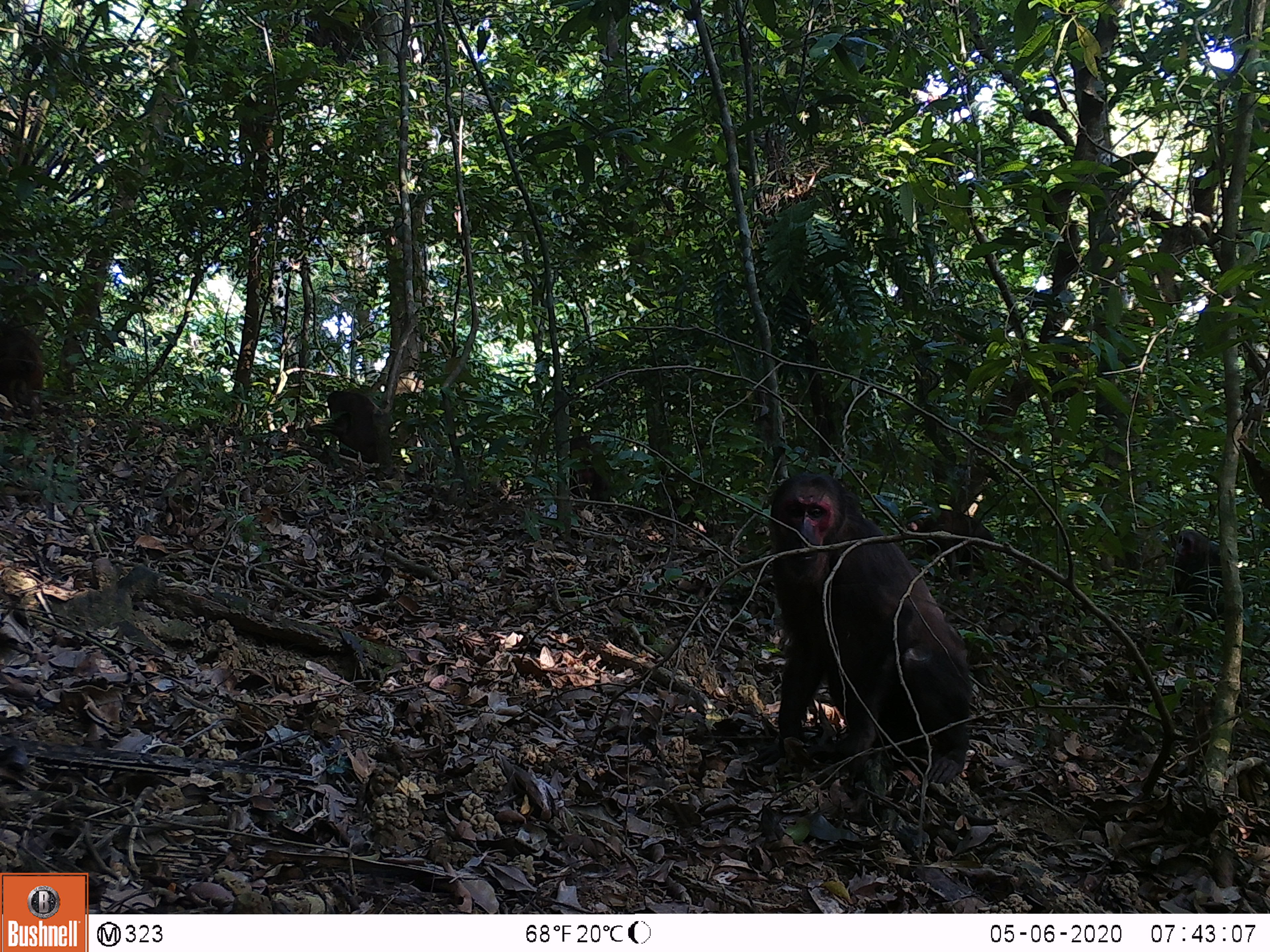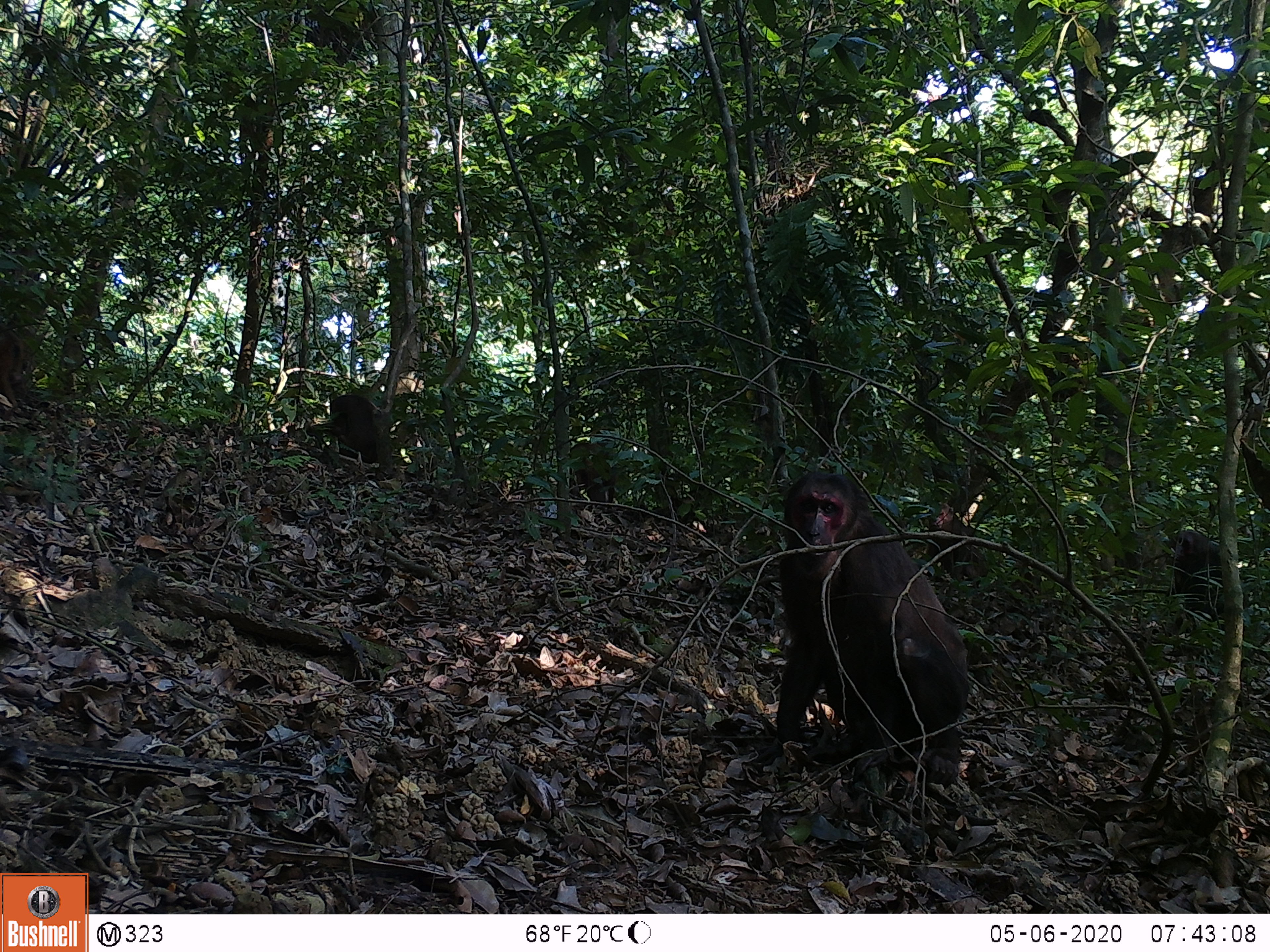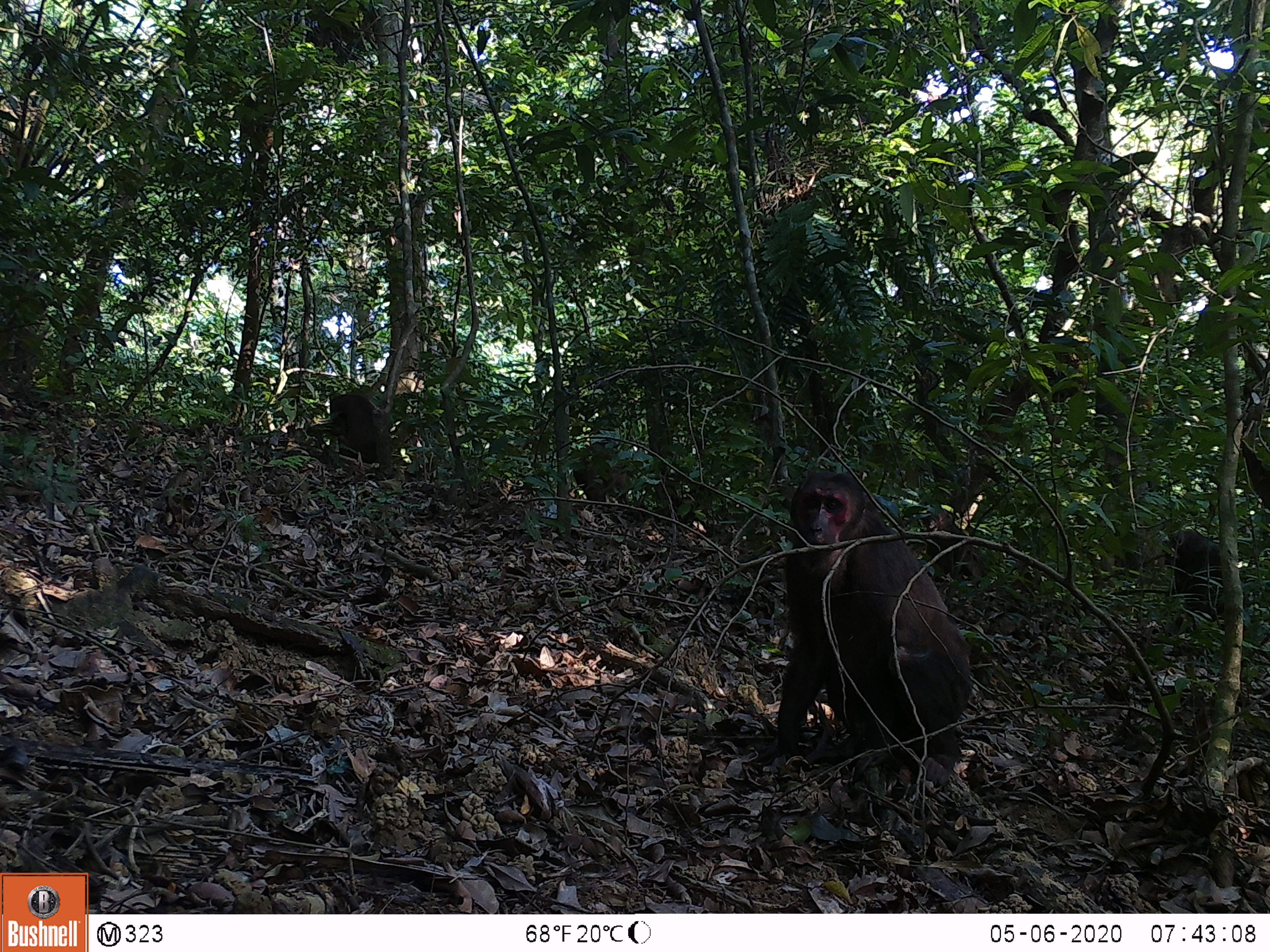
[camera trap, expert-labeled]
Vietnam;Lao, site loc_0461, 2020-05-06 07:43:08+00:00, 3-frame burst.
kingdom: Animalia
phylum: Chordata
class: Mammalia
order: Primates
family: Cercopithecidae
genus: Macaca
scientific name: Macaca arctoides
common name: stump-tailed macaque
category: stump tailed macaque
Stump tailed macaque (stump-tailed macaque) (Macaca arctoides). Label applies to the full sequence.